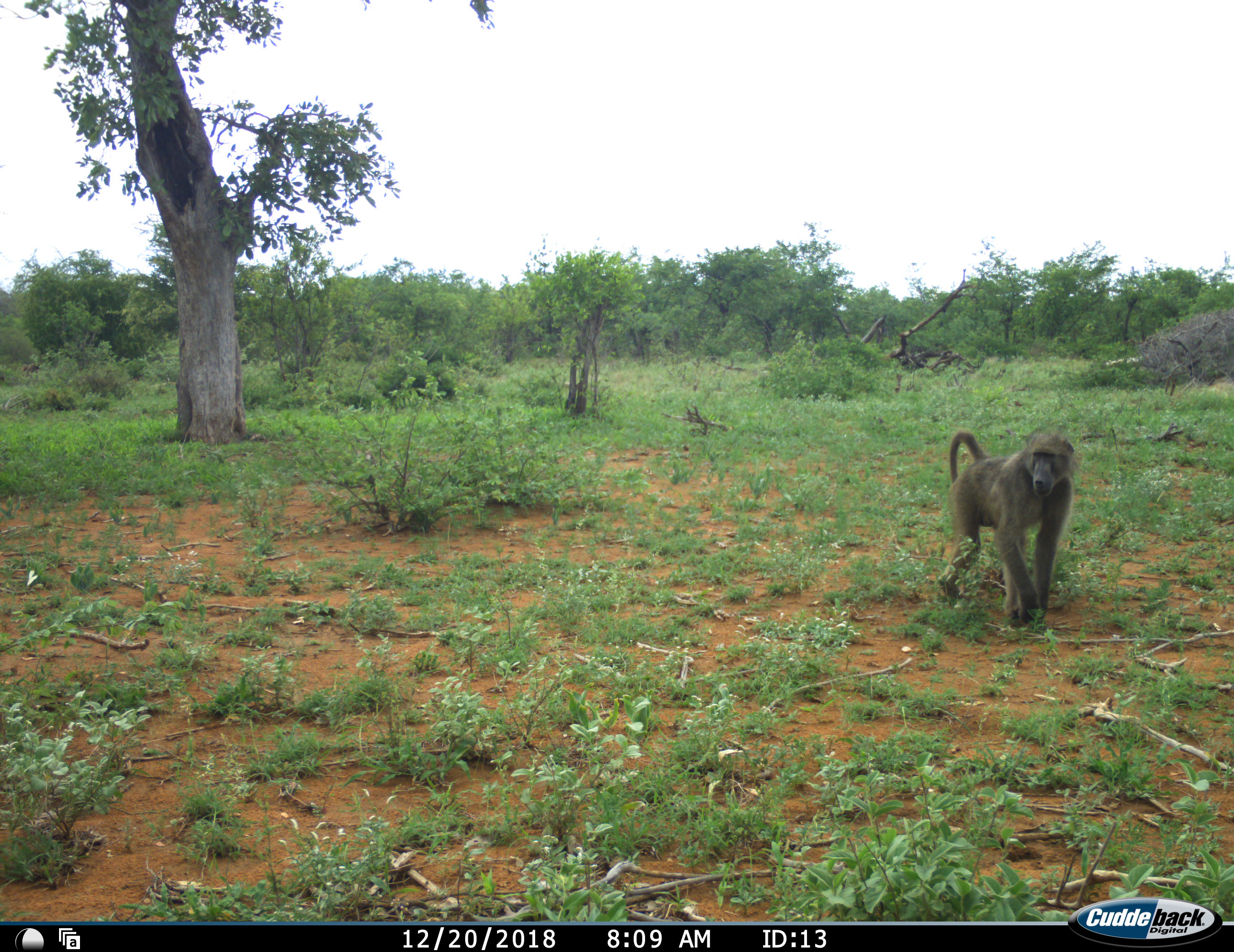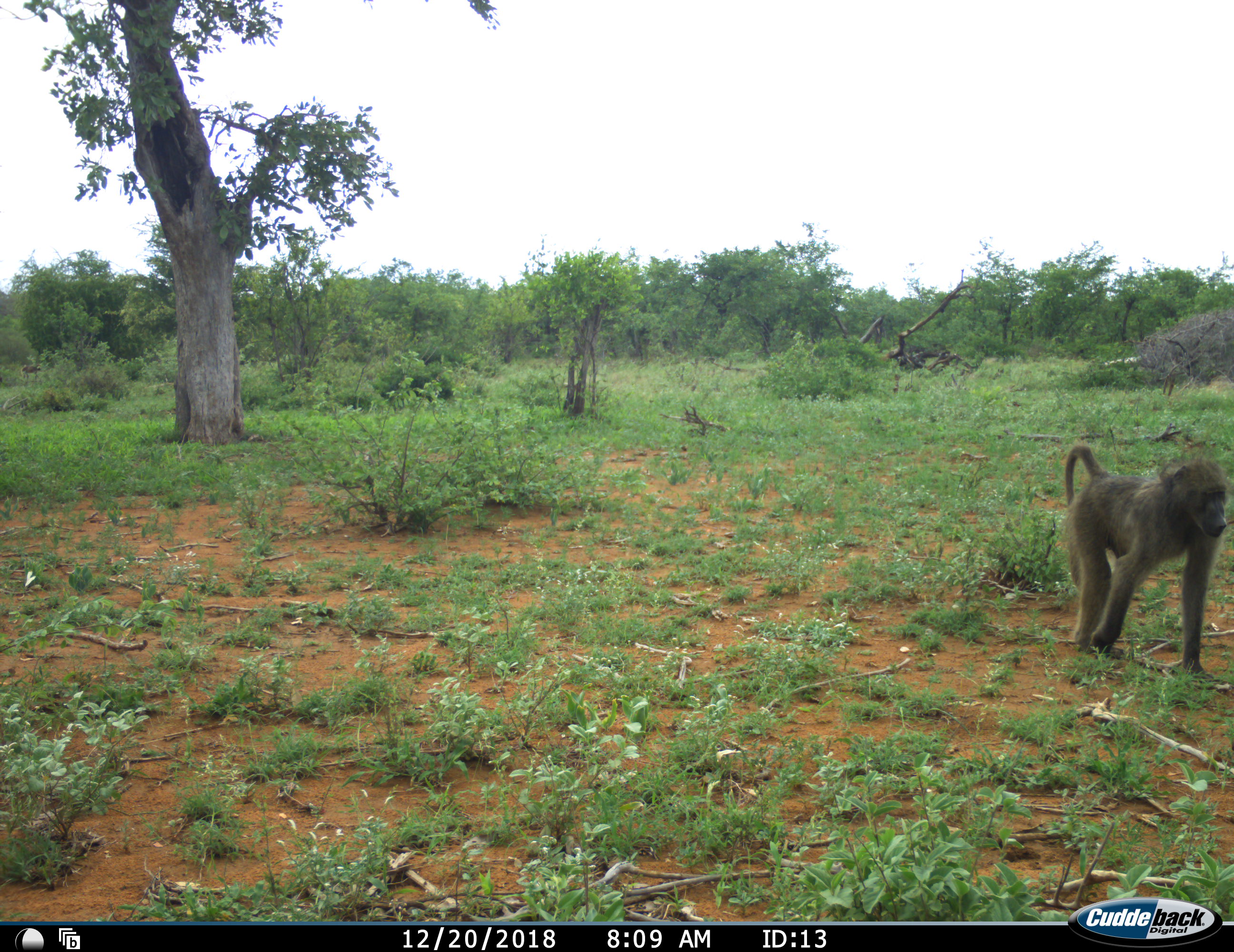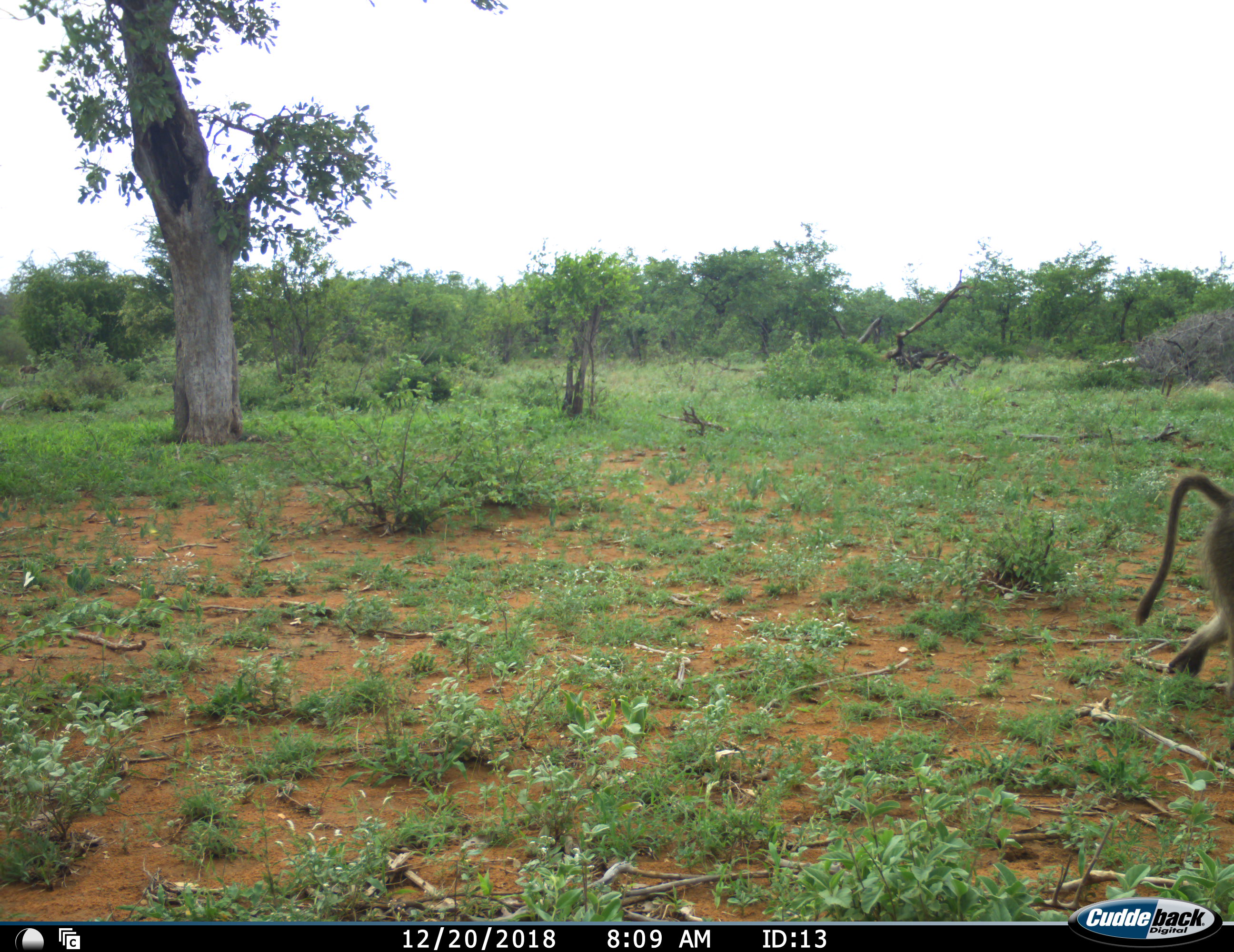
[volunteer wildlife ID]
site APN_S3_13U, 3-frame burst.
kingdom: Animalia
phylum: Chordata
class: Mammalia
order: Primates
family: Cercopithecidae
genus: Papio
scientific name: Papio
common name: baboon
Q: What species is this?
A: Baboon (Papio).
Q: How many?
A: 1.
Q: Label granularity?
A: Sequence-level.